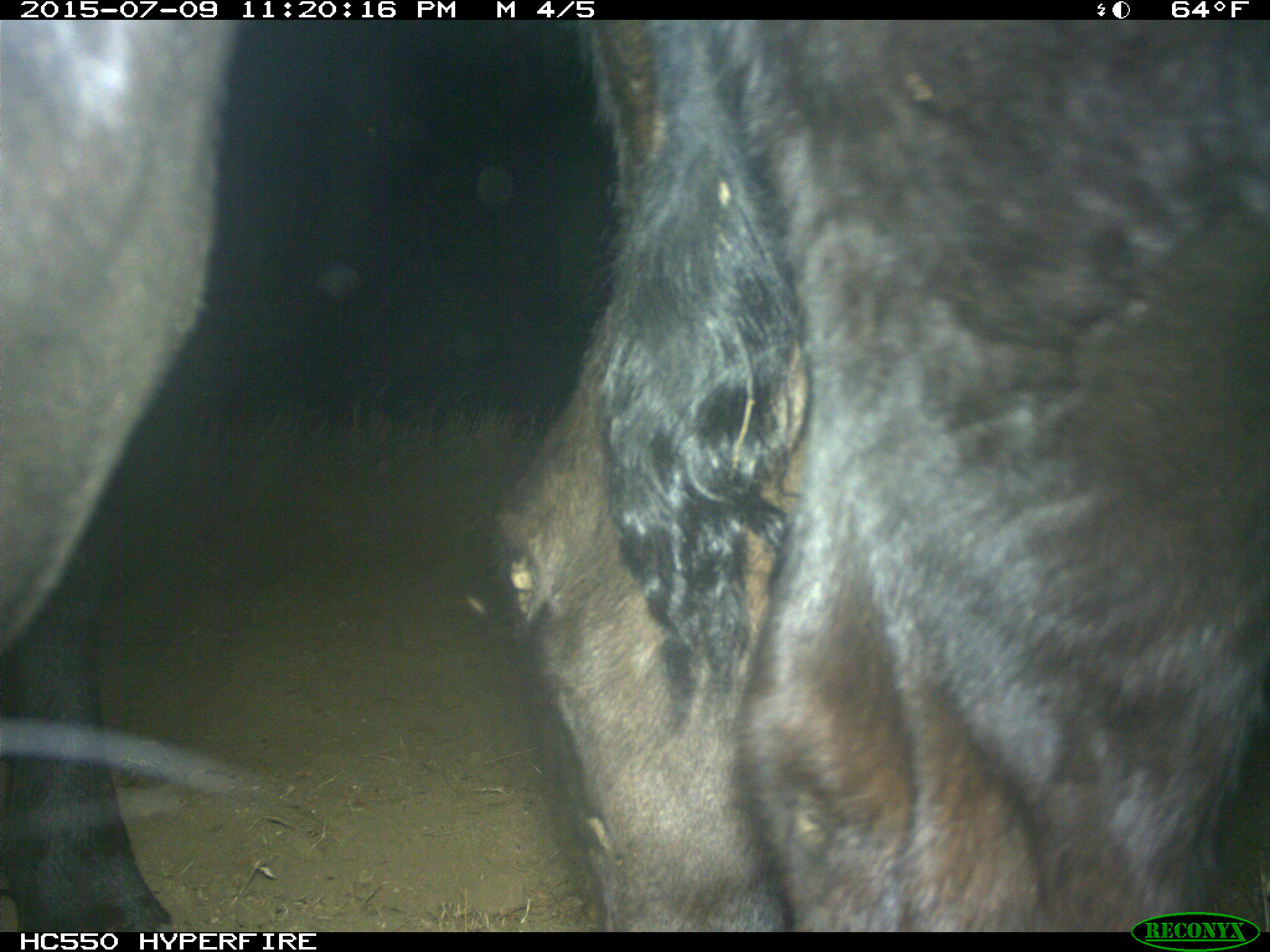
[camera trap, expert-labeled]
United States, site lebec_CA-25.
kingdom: Animalia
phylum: Chordata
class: Mammalia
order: Artiodactyla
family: Bovidae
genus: Bos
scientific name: Bos taurus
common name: domestic cow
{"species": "Bos taurus (domestic cow)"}